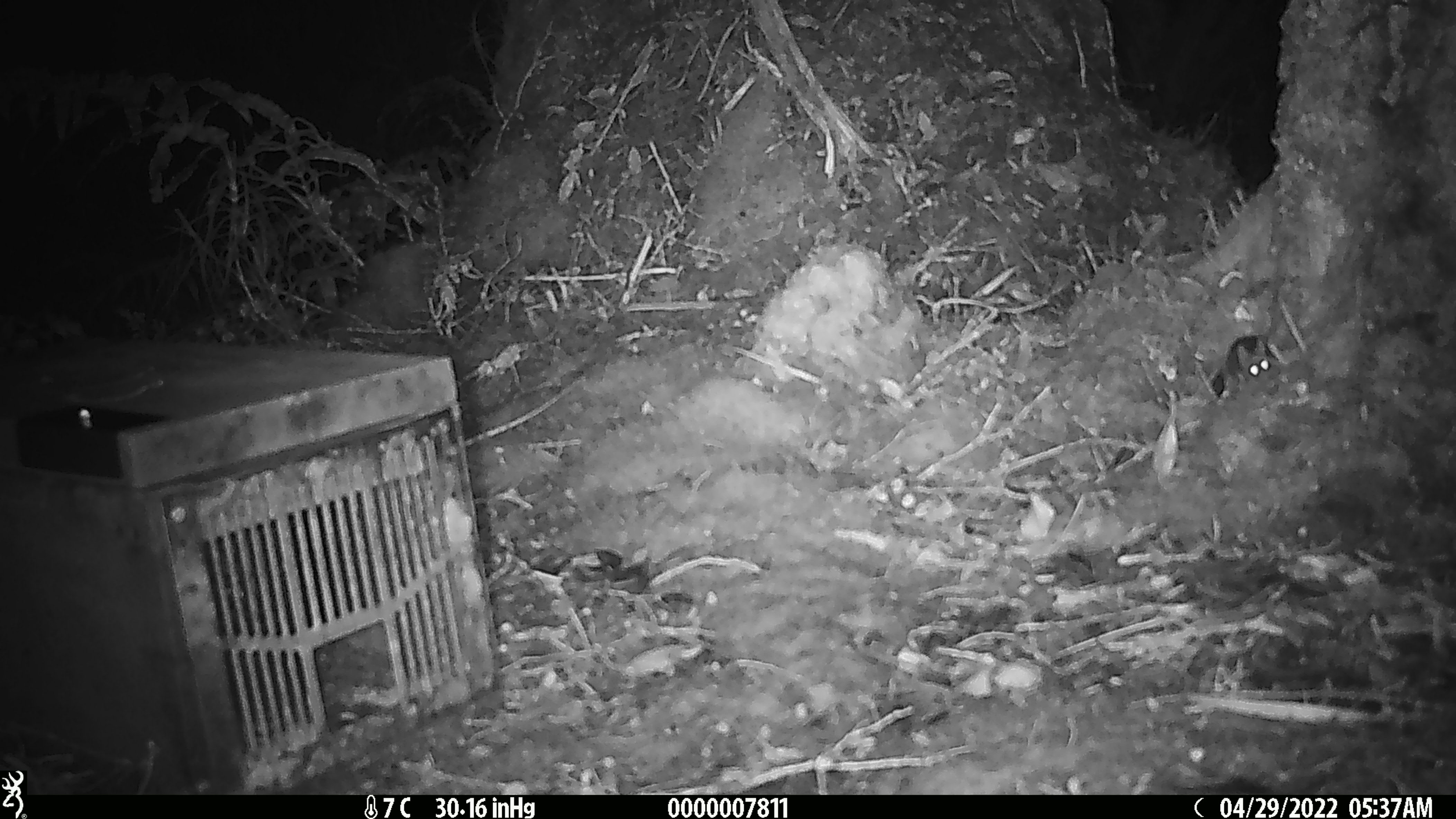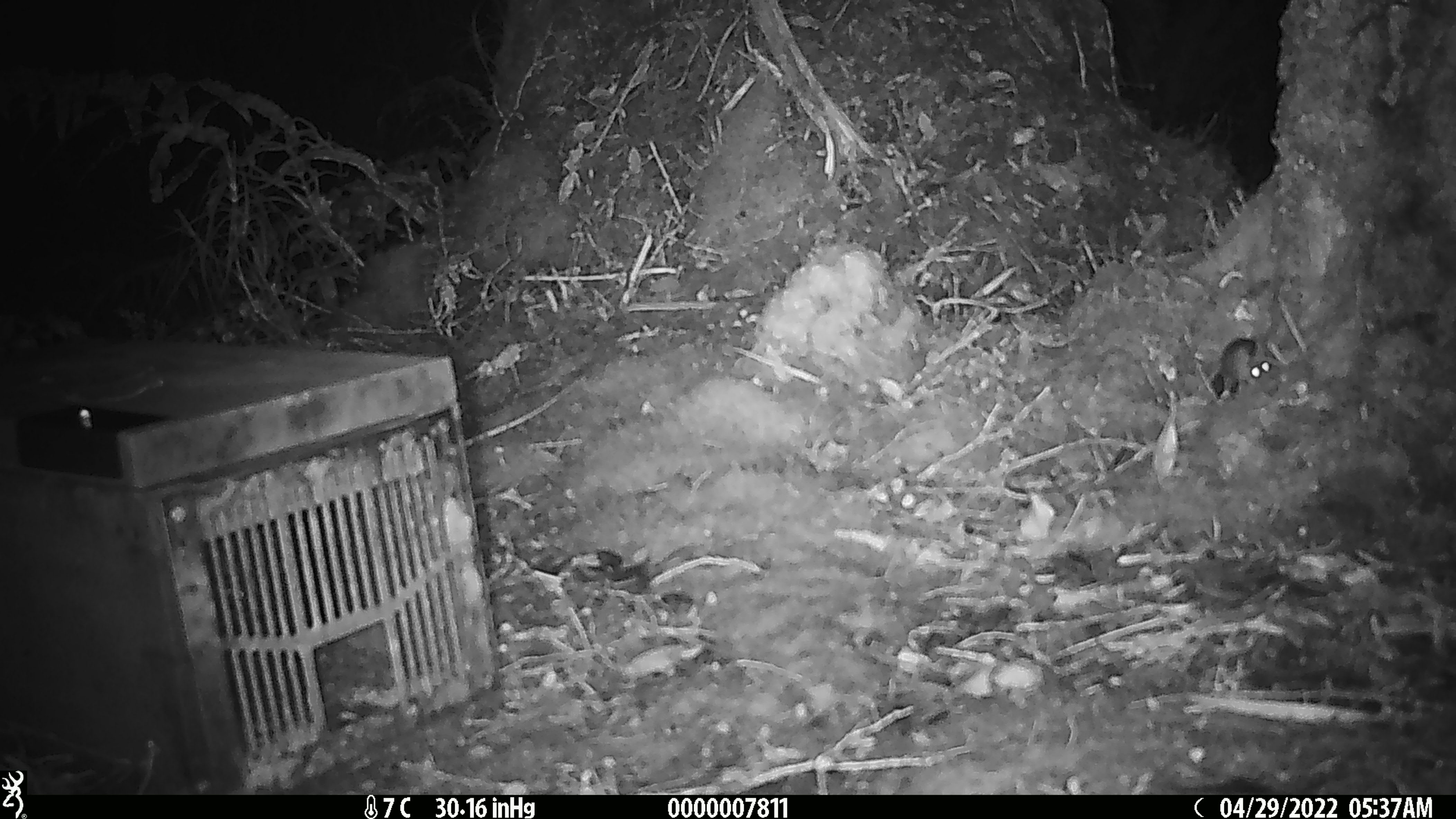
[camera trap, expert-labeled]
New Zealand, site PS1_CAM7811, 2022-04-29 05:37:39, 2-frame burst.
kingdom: Animalia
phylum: Chordata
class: Mammalia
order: Rodentia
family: Muridae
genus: Mus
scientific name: Mus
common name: mouse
Mouse (Mus).